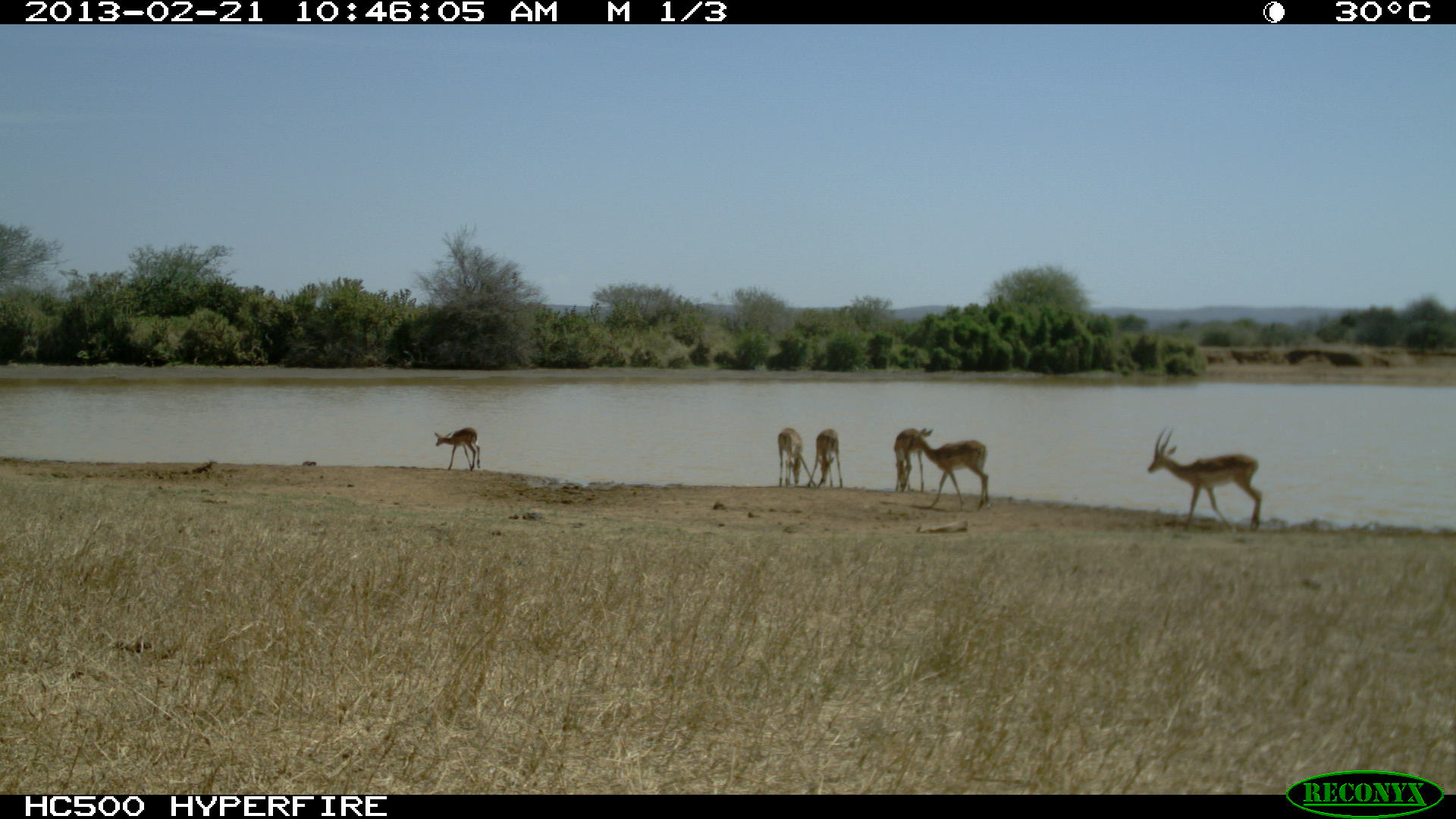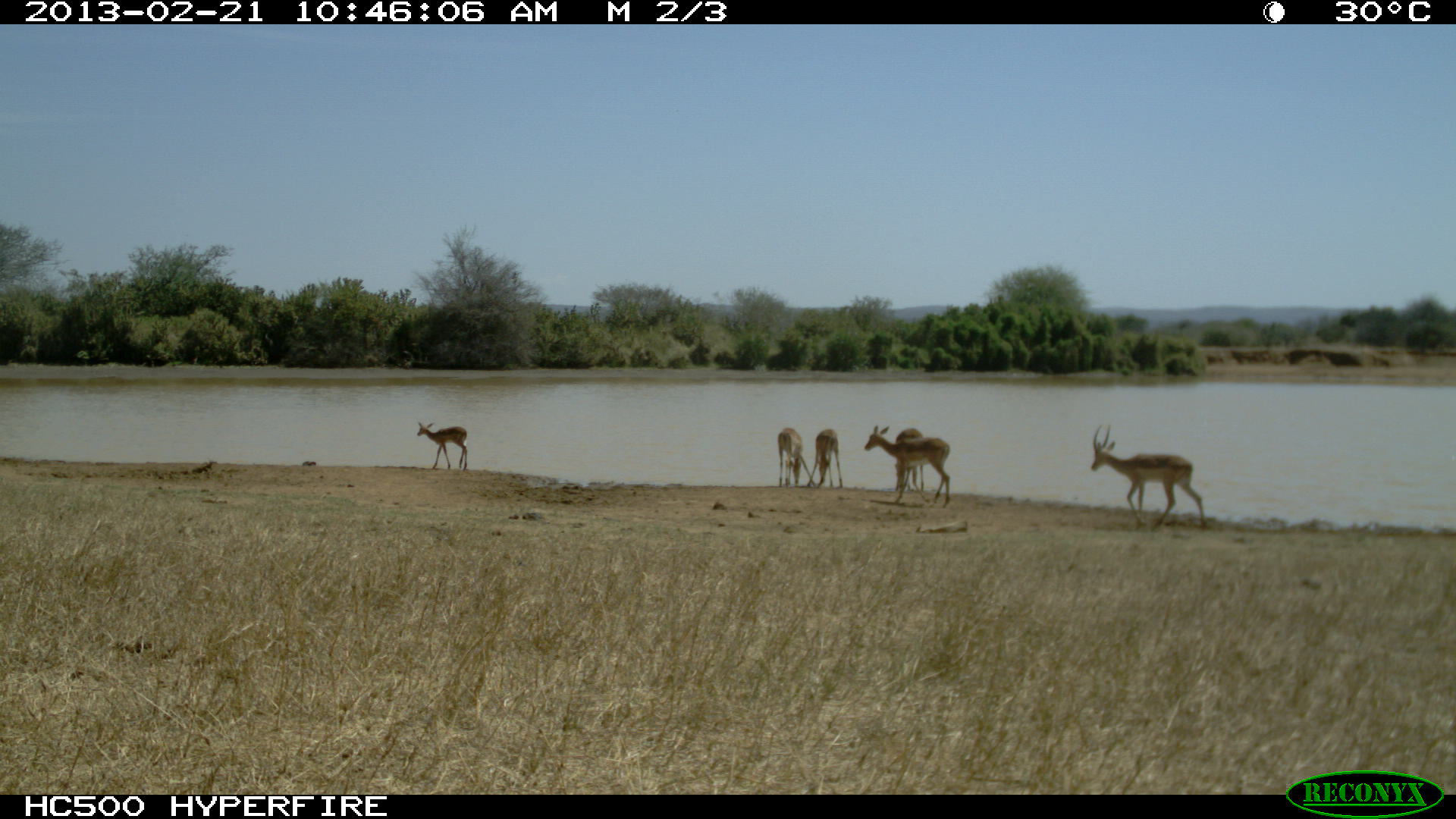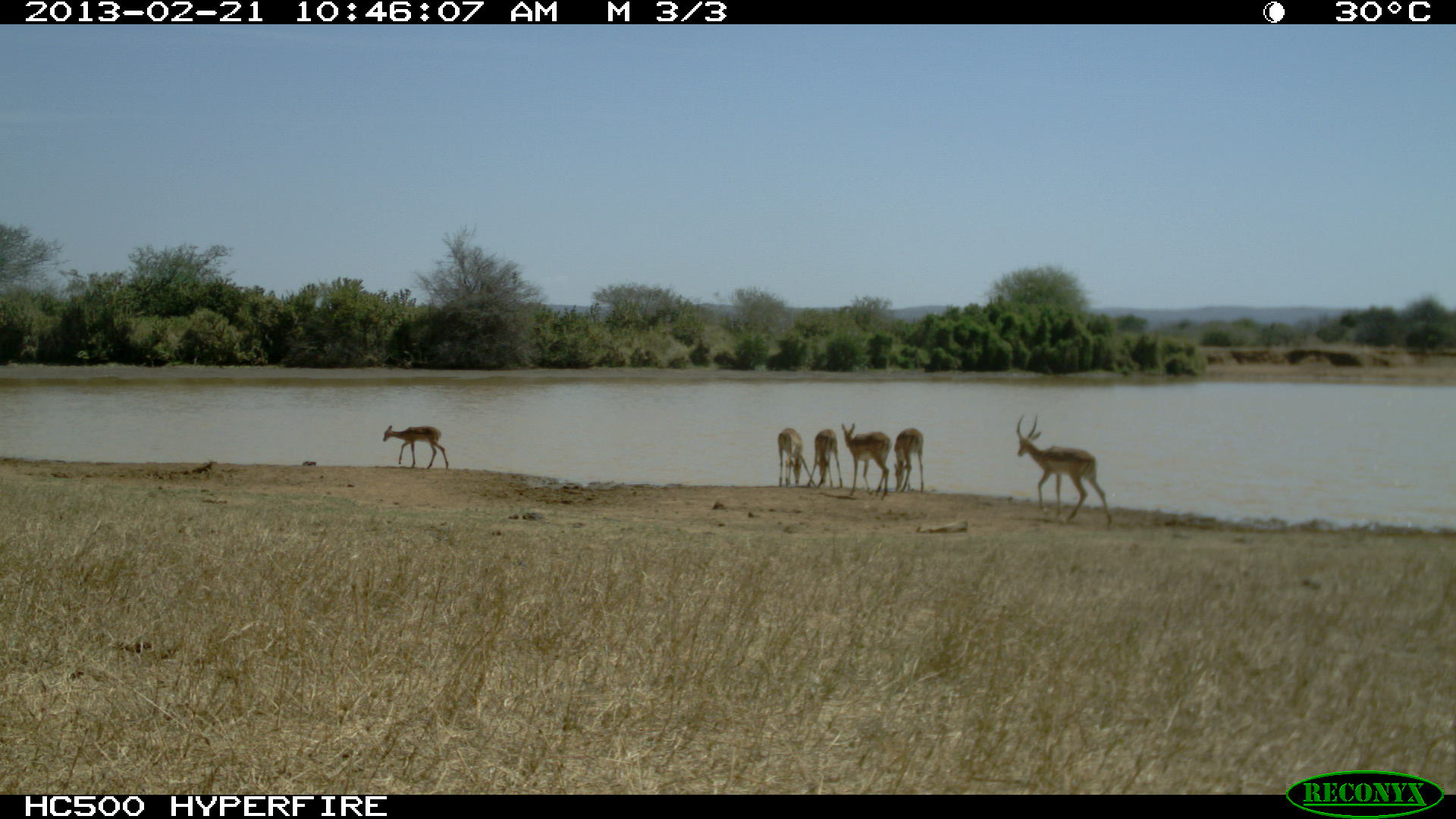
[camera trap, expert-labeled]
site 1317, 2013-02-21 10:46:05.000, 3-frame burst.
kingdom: Animalia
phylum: Chordata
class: Mammalia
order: Artiodactyla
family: Bovidae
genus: Aepyceros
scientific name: Aepyceros melampus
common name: impala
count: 6